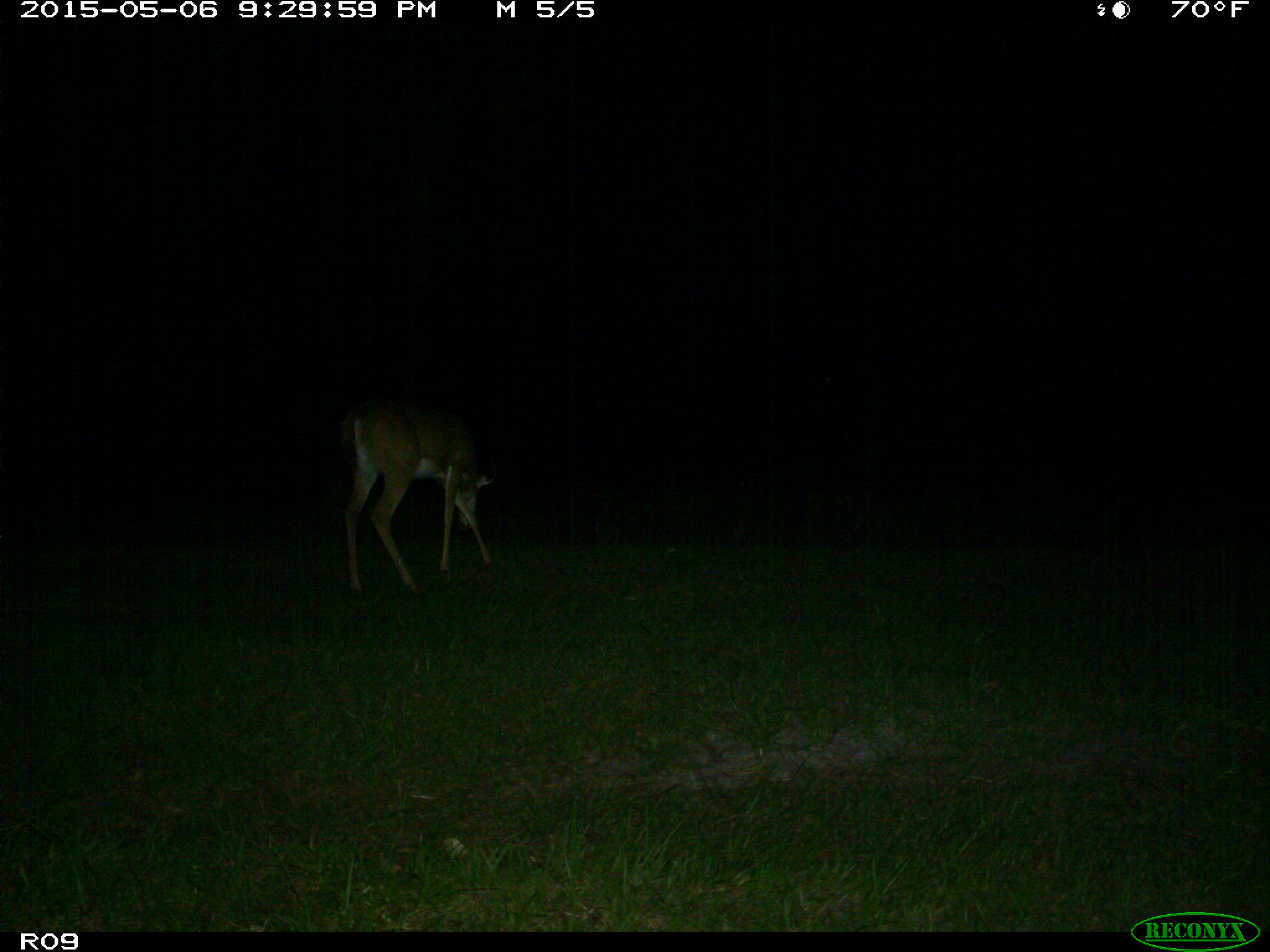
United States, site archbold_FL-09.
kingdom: Animalia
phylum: Chordata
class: Mammalia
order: Artiodactyla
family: Cervidae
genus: Odocoileus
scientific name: Odocoileus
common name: deer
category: unidentified deer